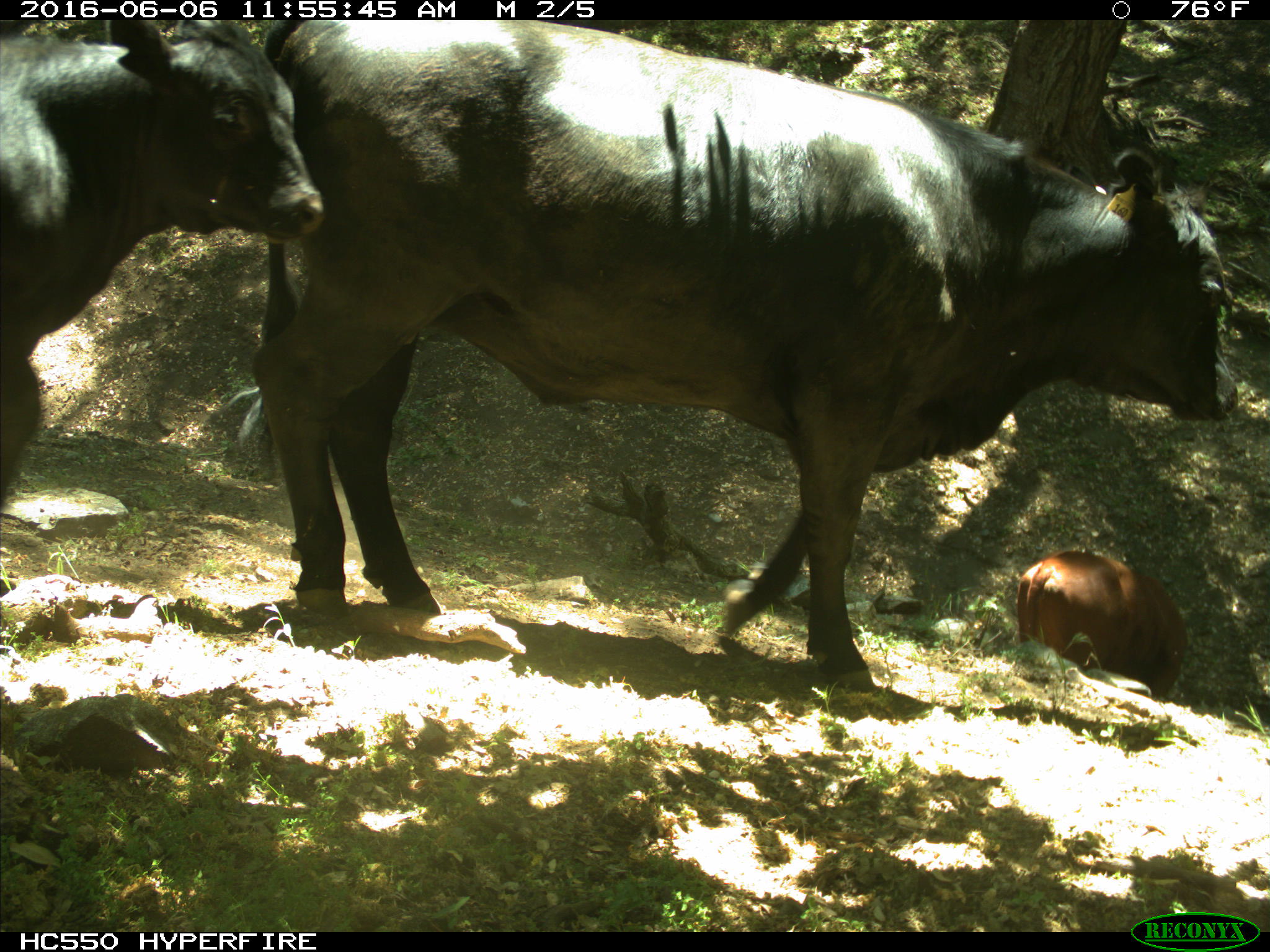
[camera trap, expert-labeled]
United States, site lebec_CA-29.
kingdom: Animalia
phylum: Chordata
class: Mammalia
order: Artiodactyla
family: Bovidae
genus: Bos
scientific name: Bos taurus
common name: domestic cow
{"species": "Bos taurus (domestic cow)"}